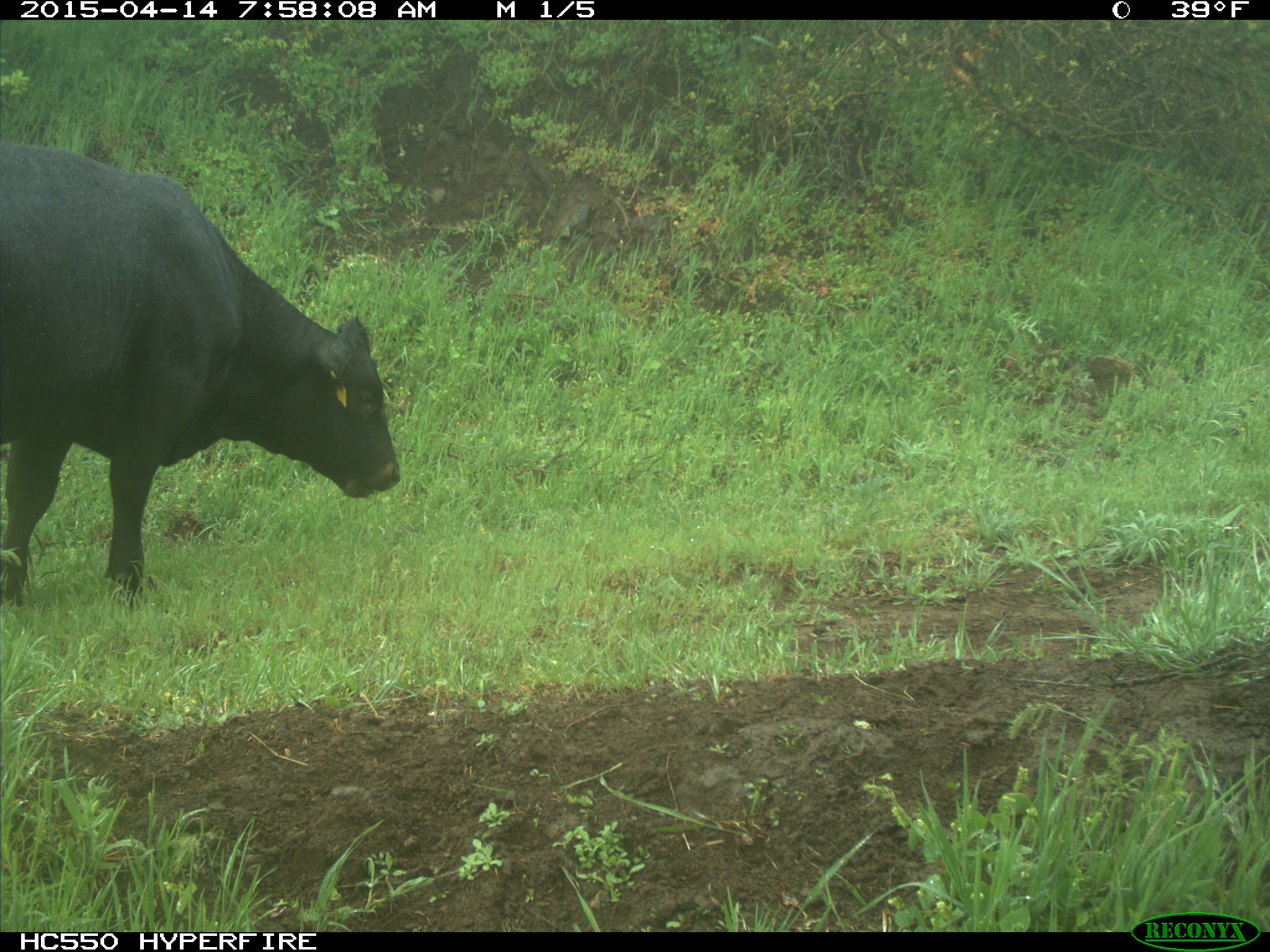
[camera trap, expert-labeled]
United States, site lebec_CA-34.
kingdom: Animalia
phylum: Chordata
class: Mammalia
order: Artiodactyla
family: Bovidae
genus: Bos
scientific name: Bos taurus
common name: domestic cow